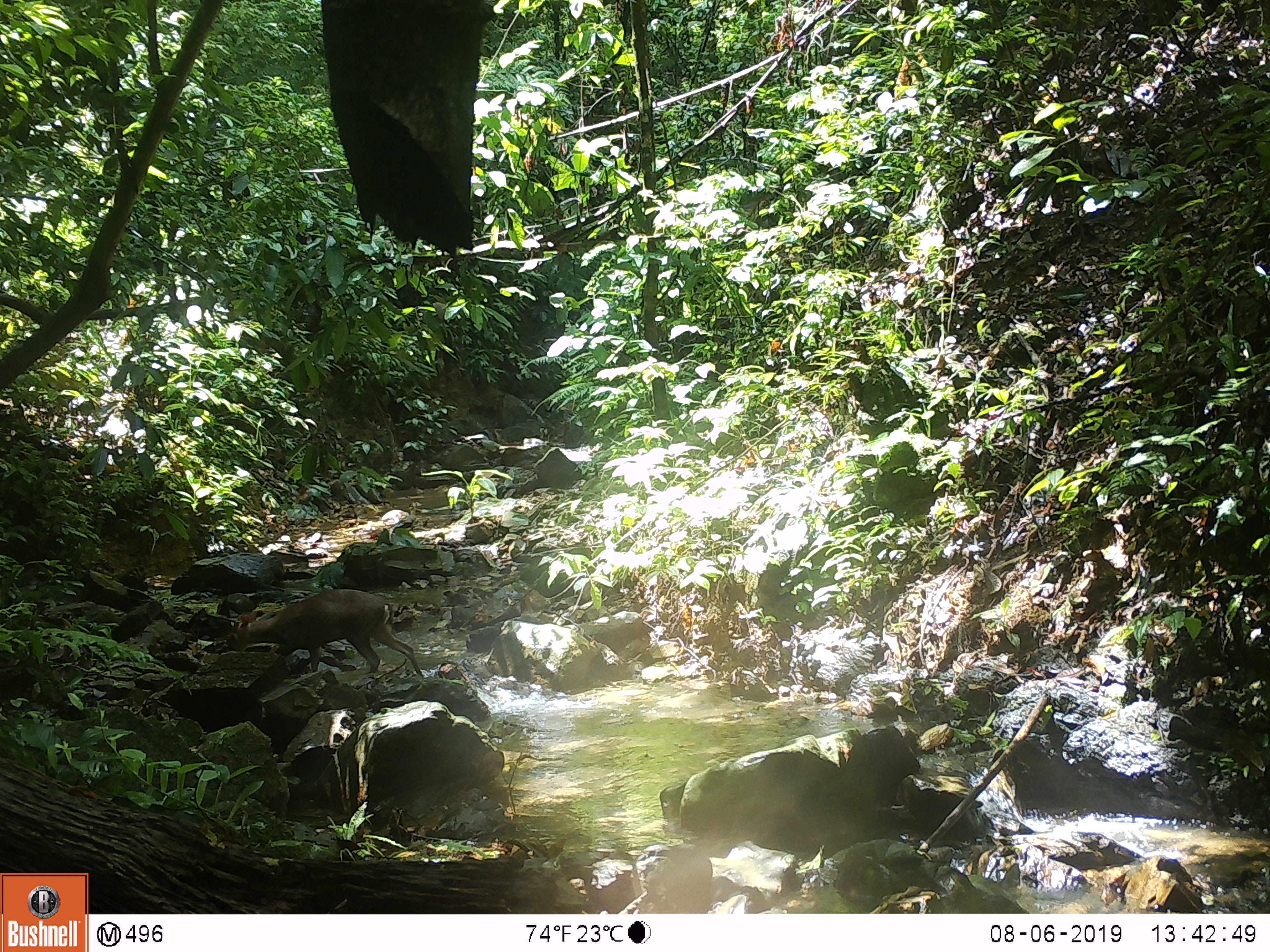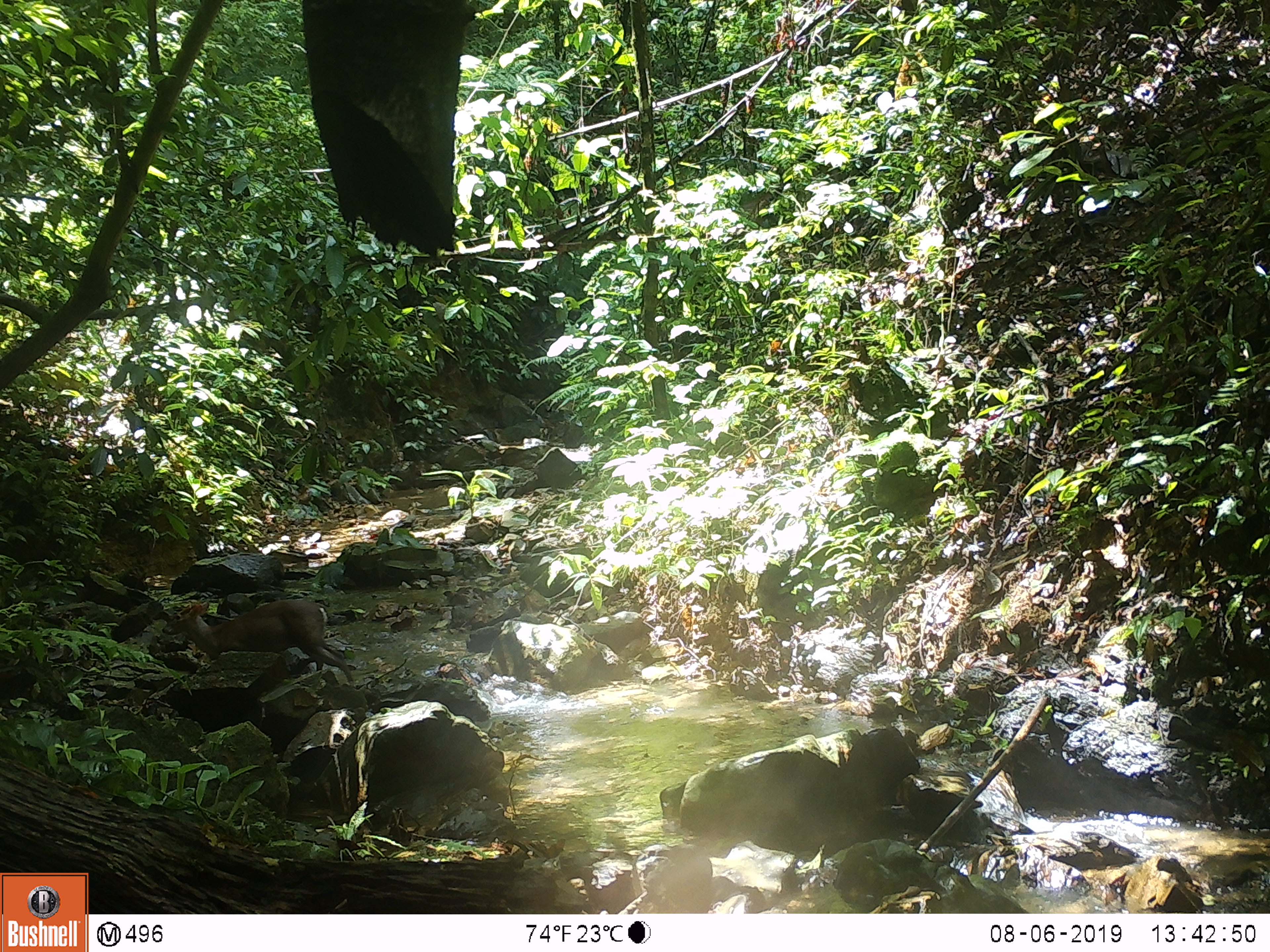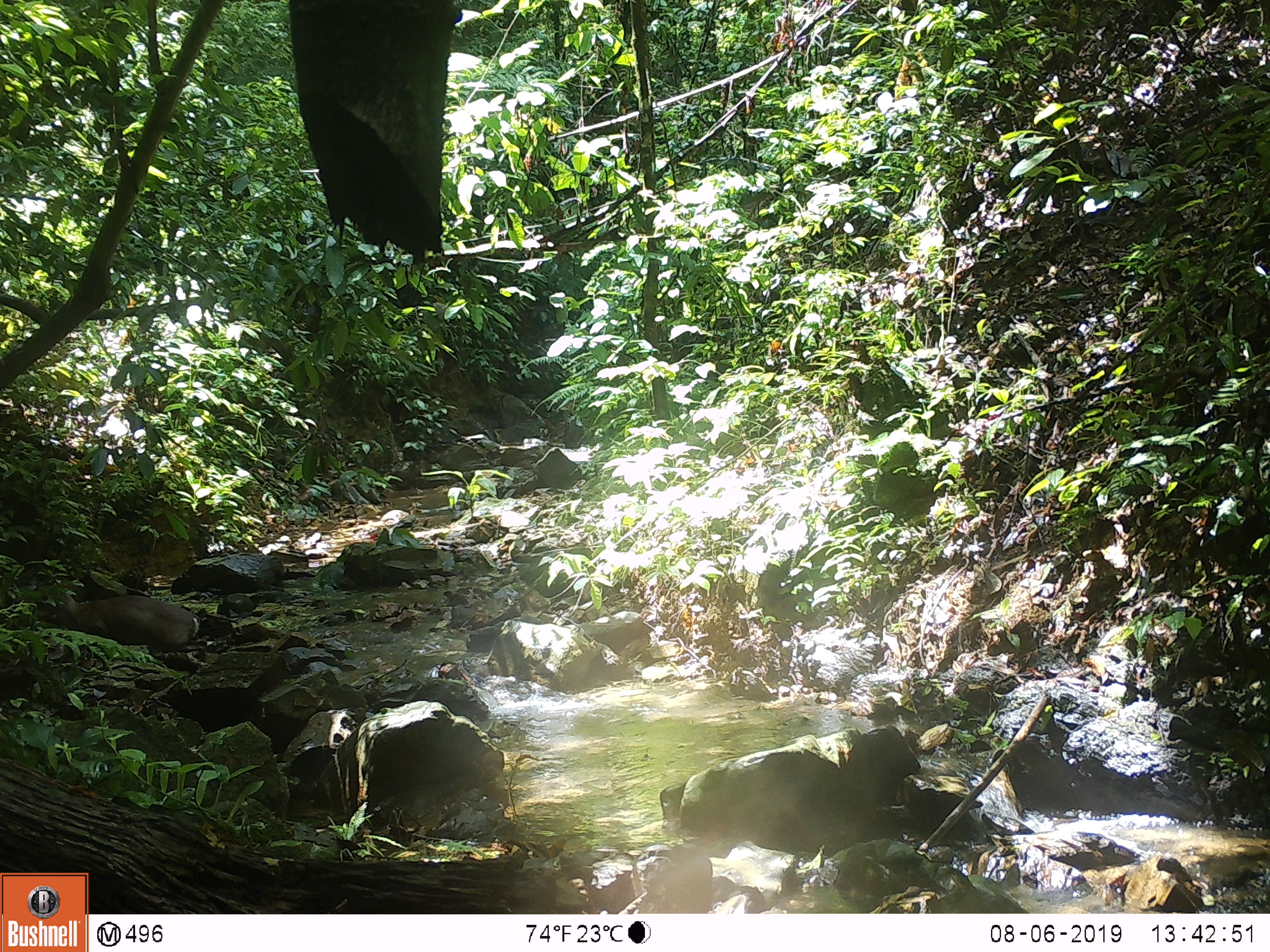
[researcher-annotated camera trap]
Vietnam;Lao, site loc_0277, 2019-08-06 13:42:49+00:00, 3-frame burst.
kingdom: Animalia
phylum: Chordata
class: Mammalia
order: Artiodactyla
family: Cervidae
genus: Muntiacus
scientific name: Muntiacus rooseveltorum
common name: roosevelt's muntjac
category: roosevelts muntjac group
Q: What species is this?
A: Roosevelts muntjac group (roosevelt's muntjac) (Muntiacus rooseveltorum).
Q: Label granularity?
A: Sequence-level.